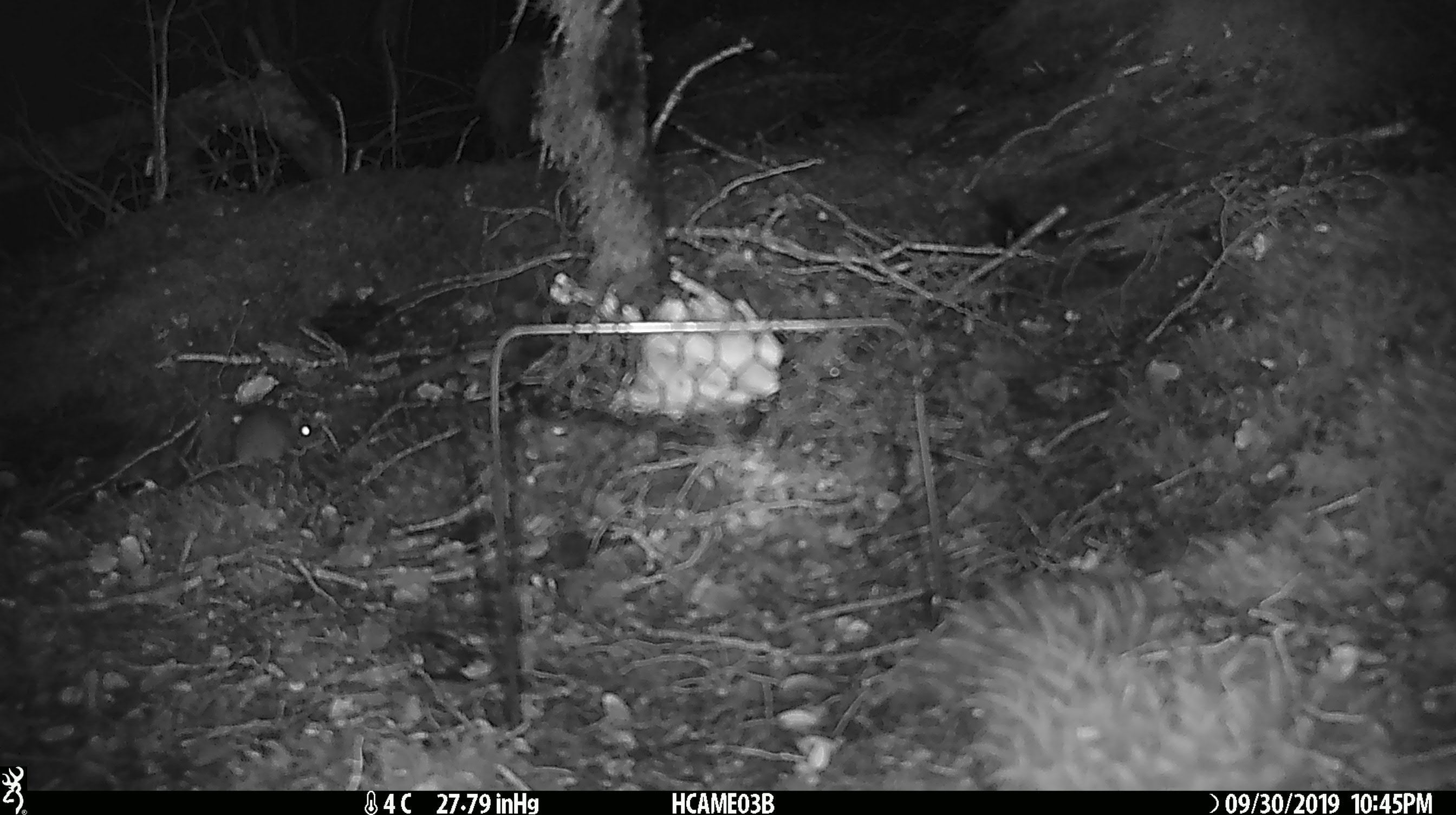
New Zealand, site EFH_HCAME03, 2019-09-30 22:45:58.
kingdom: Animalia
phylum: Chordata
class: Mammalia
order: Rodentia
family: Muridae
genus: Mus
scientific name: Mus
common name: mouse